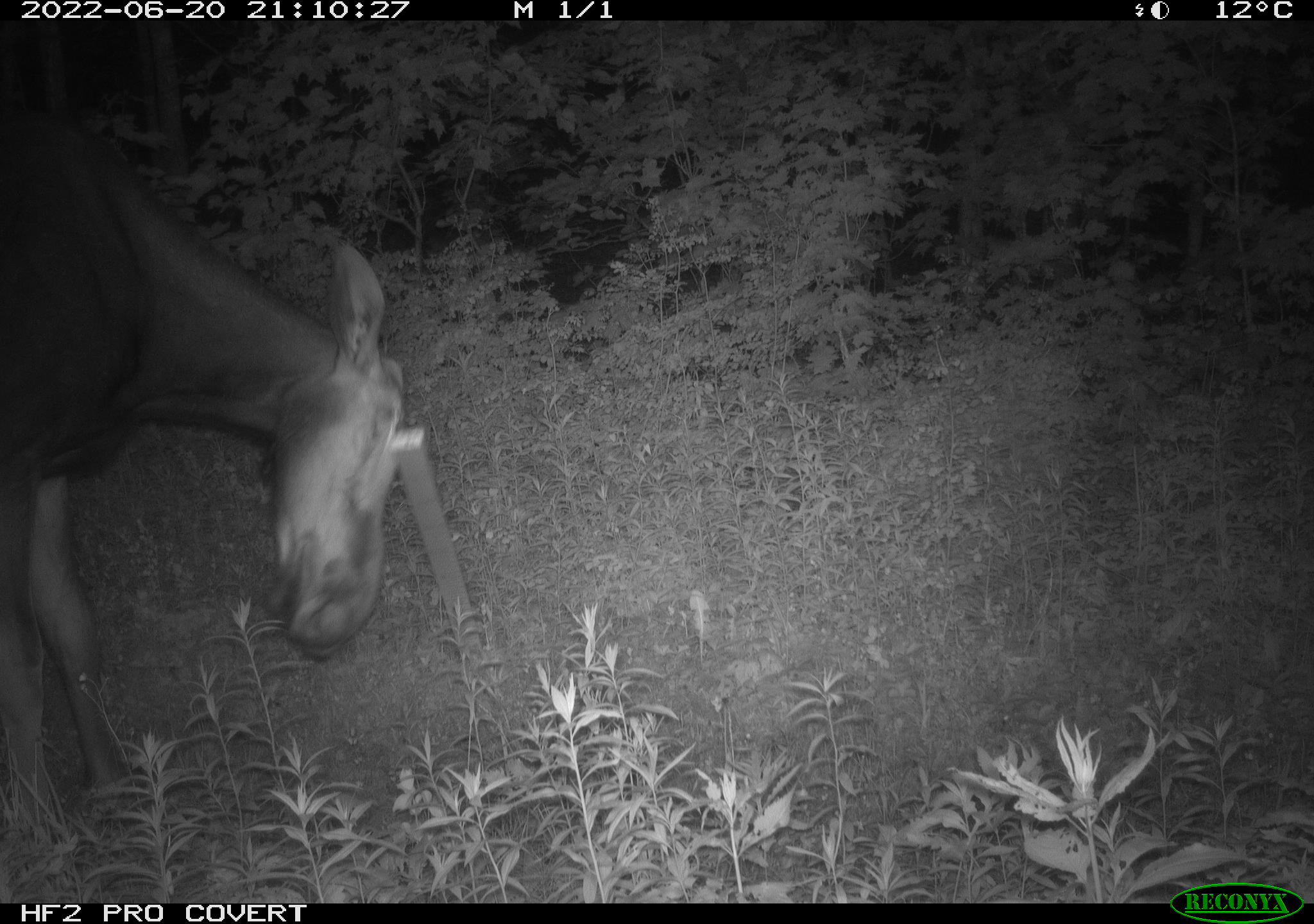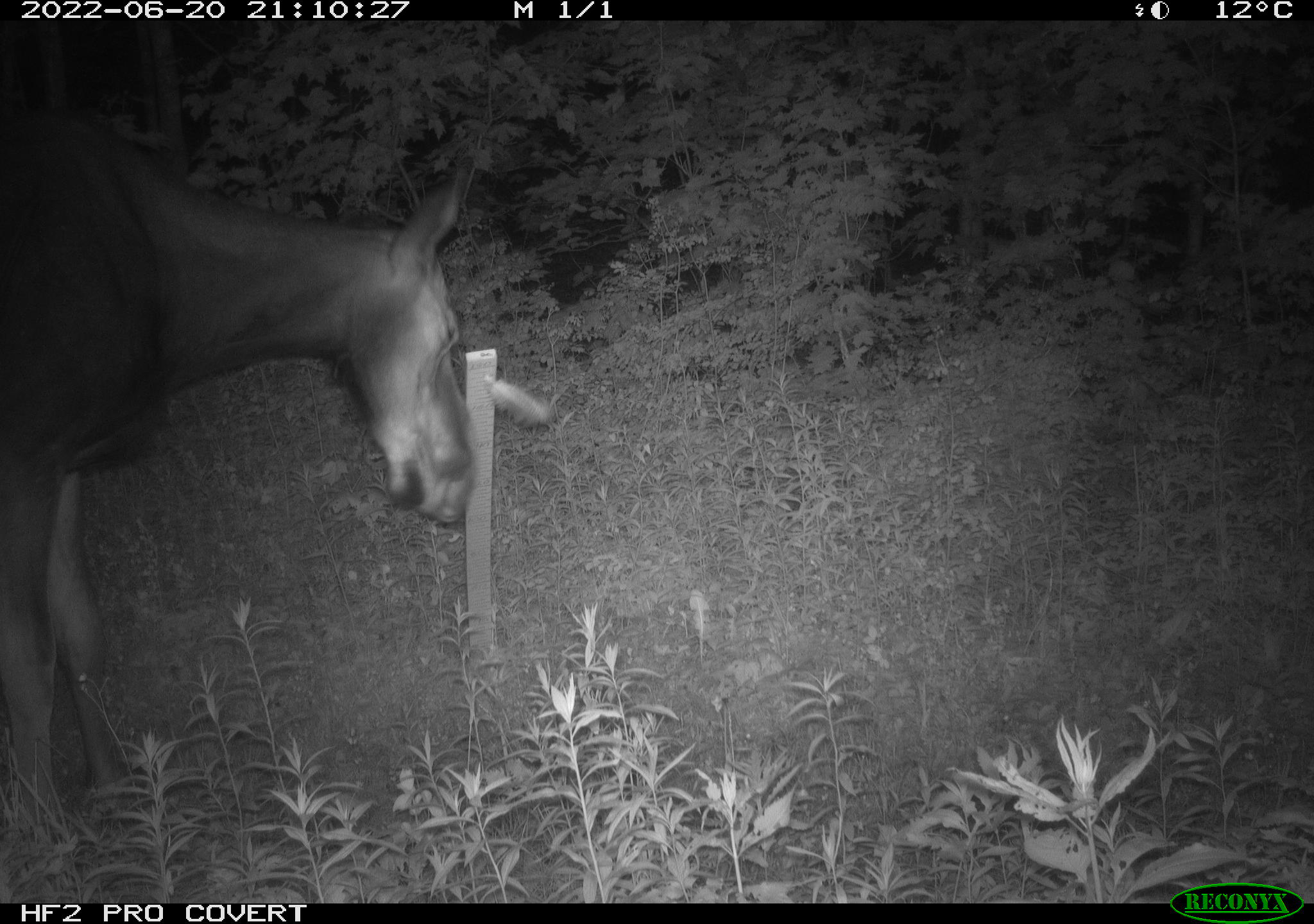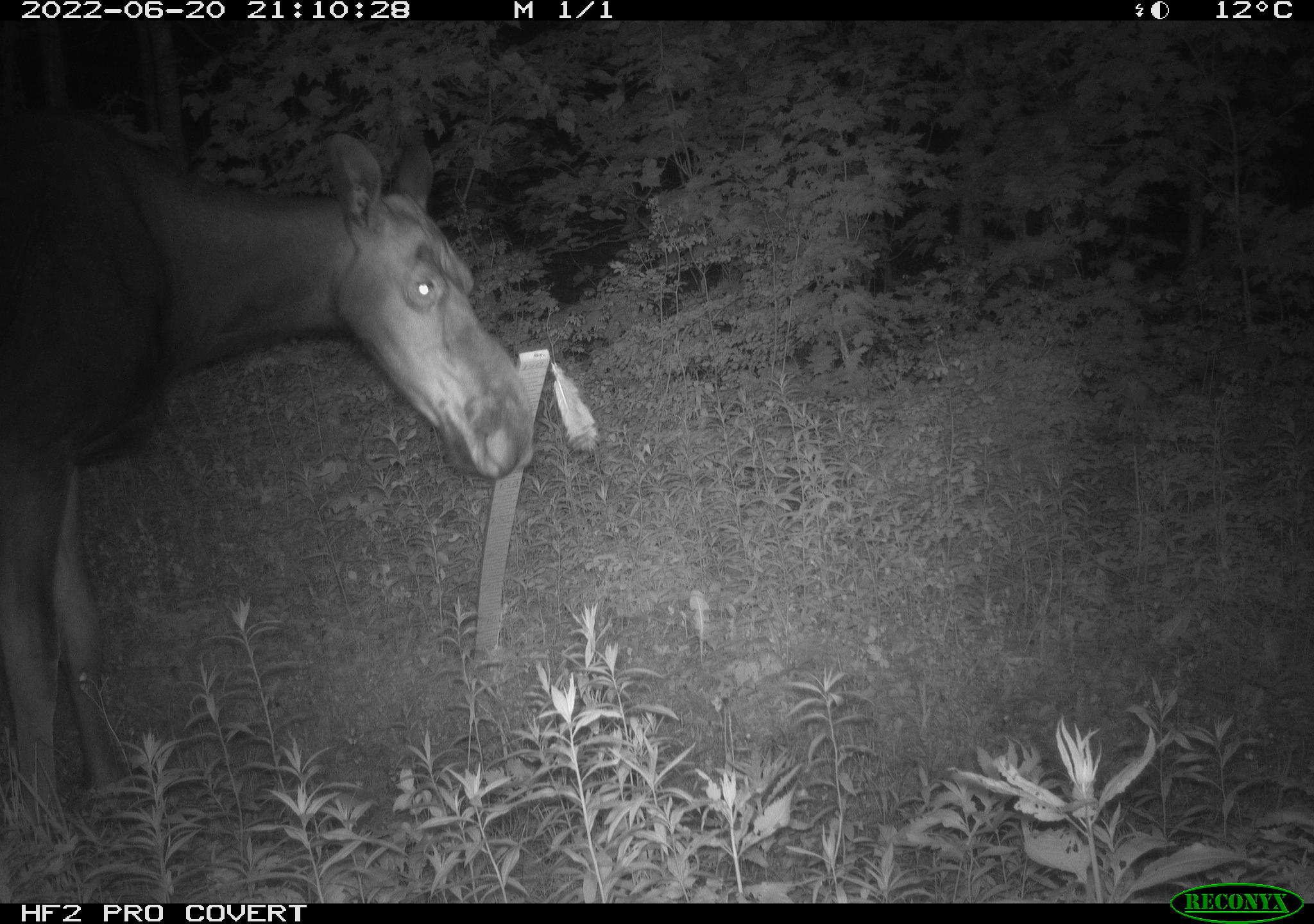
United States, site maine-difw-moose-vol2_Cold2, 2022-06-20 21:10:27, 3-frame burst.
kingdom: Animalia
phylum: Chordata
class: Mammalia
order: Artiodactyla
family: Cervidae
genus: Alces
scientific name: Alces alces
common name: moose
Moose (Alces alces).